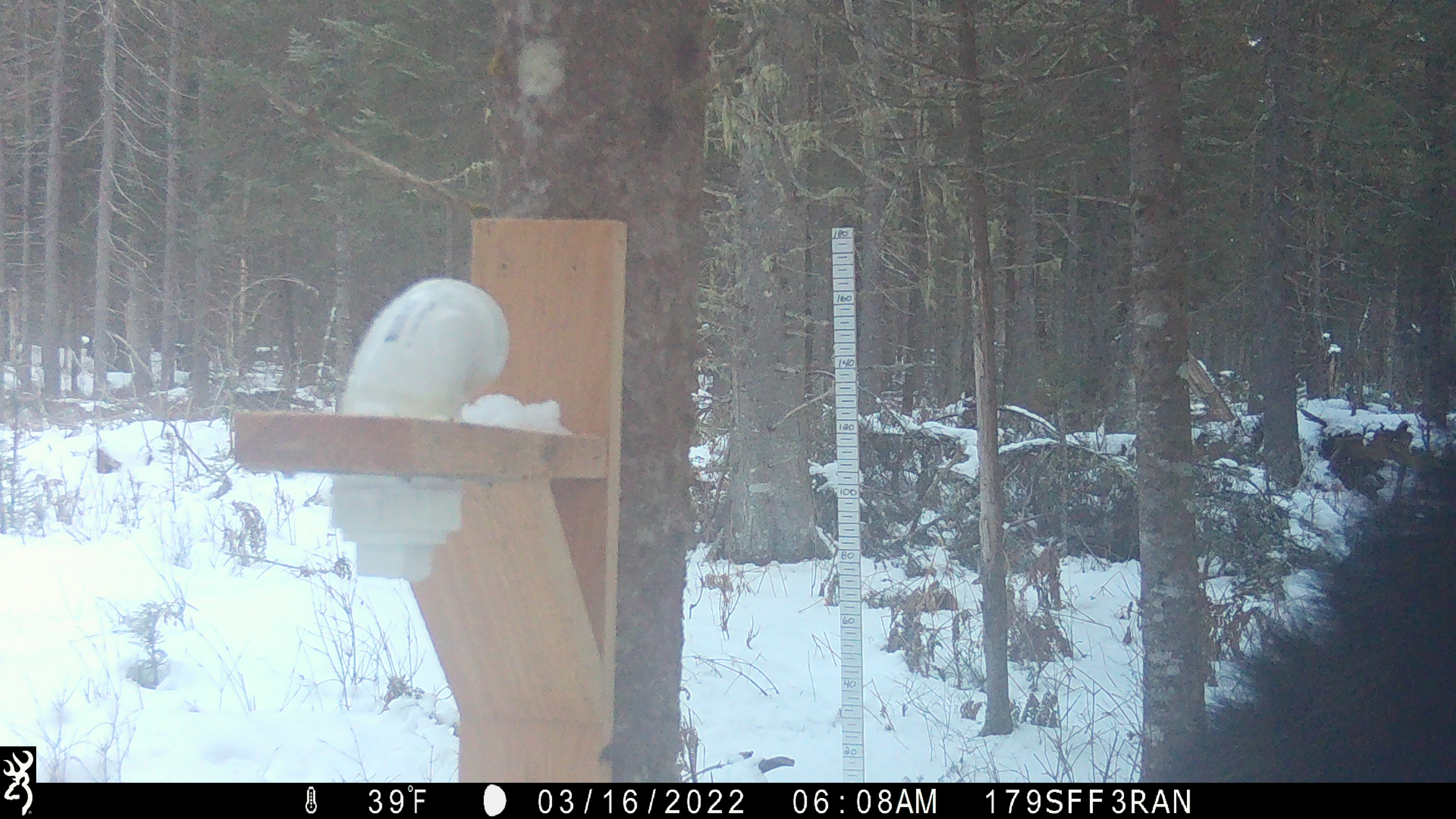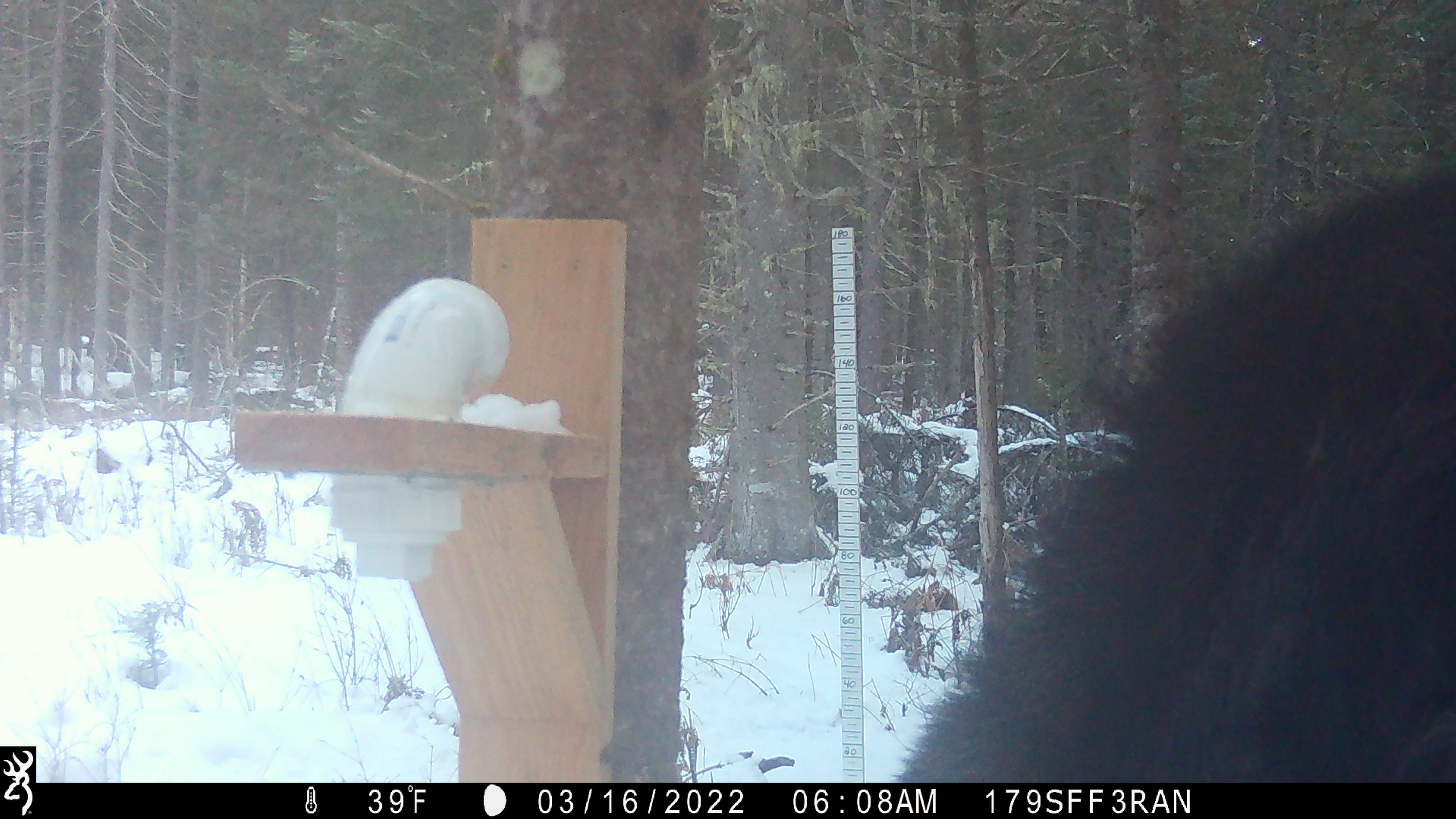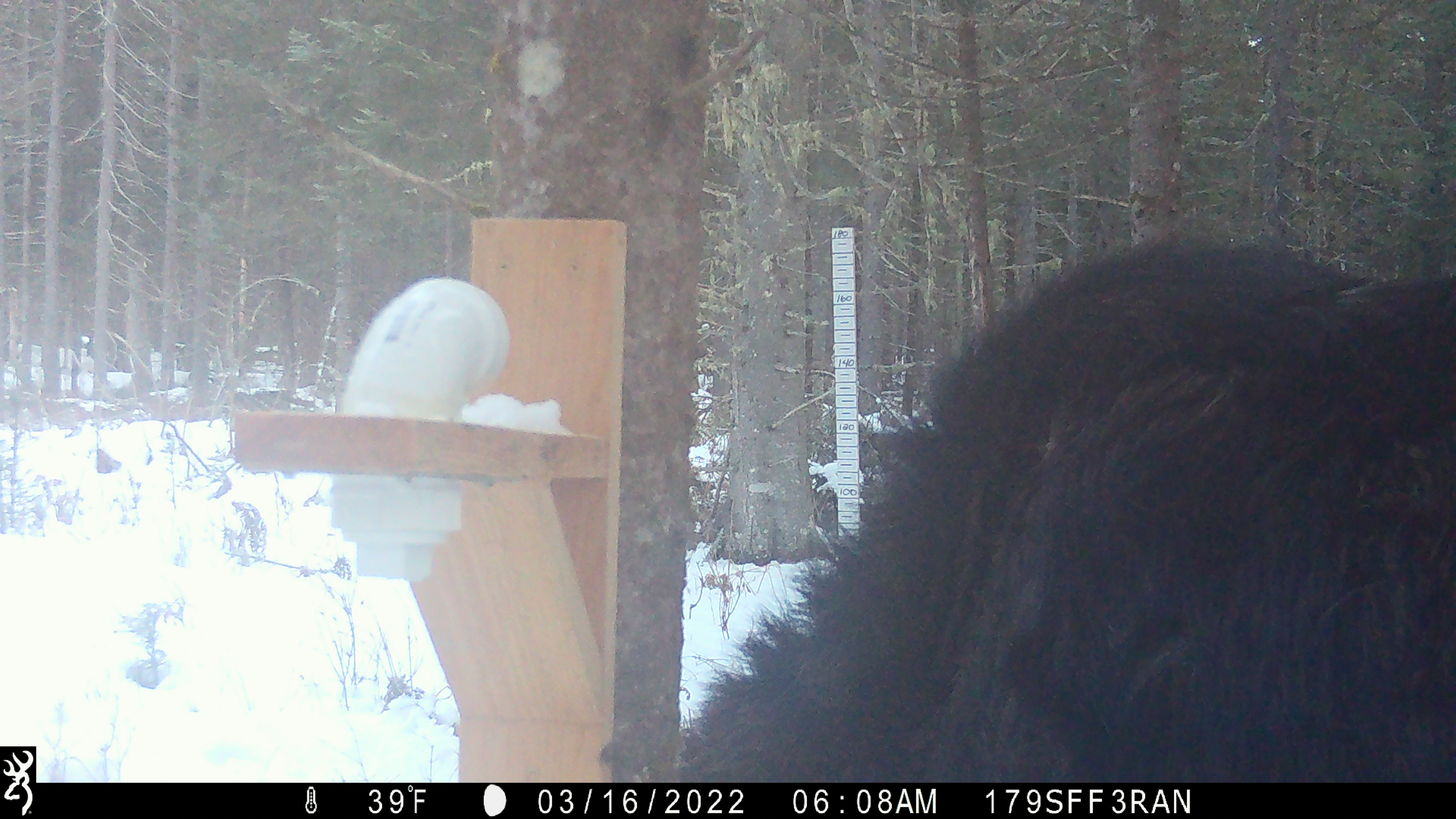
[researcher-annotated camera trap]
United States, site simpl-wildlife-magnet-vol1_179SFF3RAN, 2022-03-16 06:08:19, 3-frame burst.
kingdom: Animalia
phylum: Chordata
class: Mammalia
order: Artiodactyla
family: Cervidae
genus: Alces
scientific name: Alces alces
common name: moose